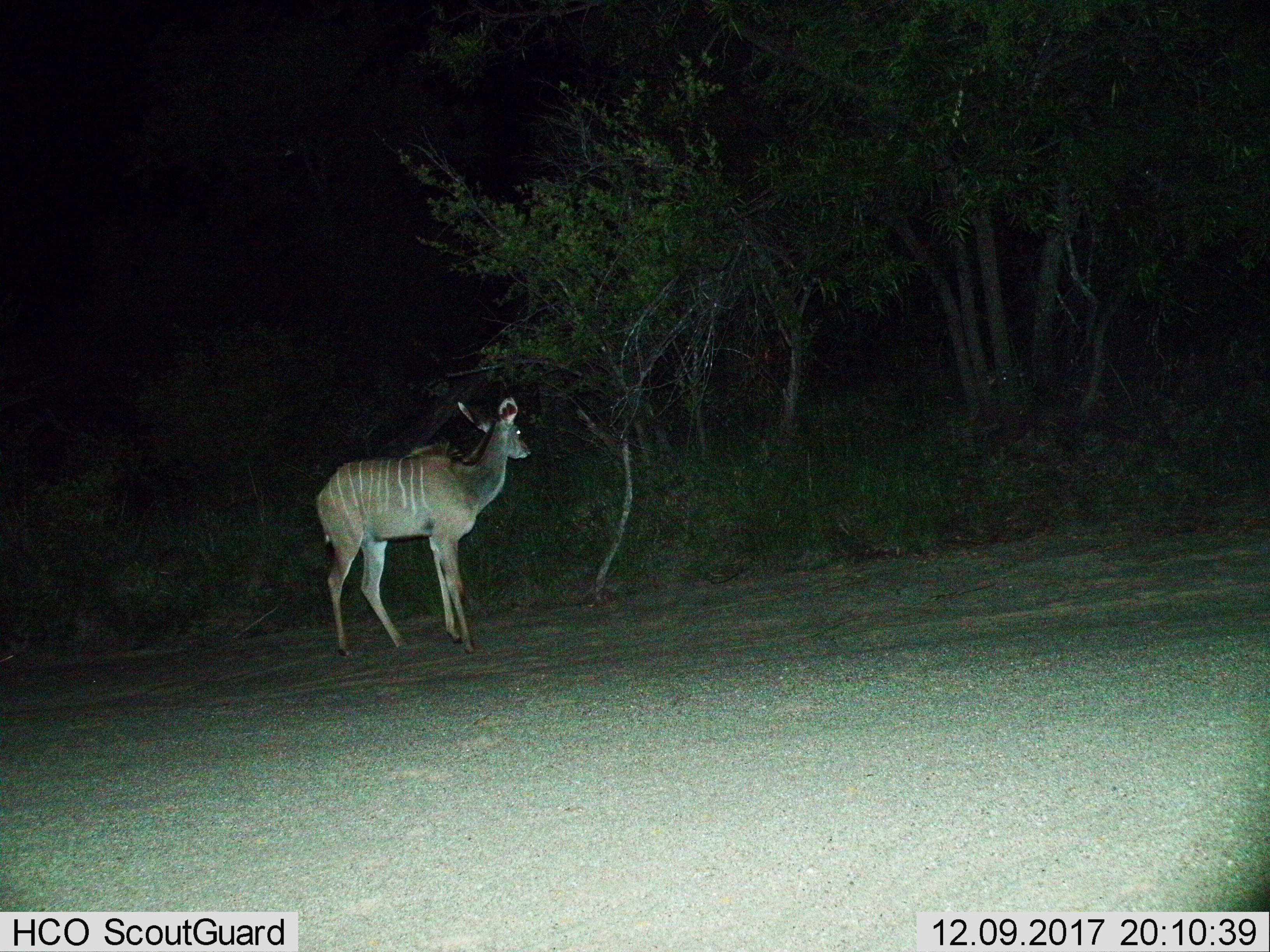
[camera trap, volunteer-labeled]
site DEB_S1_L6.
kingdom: Animalia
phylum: Chordata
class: Mammalia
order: Artiodactyla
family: Bovidae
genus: Tragelaphus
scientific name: Tragelaphus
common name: kudu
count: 1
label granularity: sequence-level